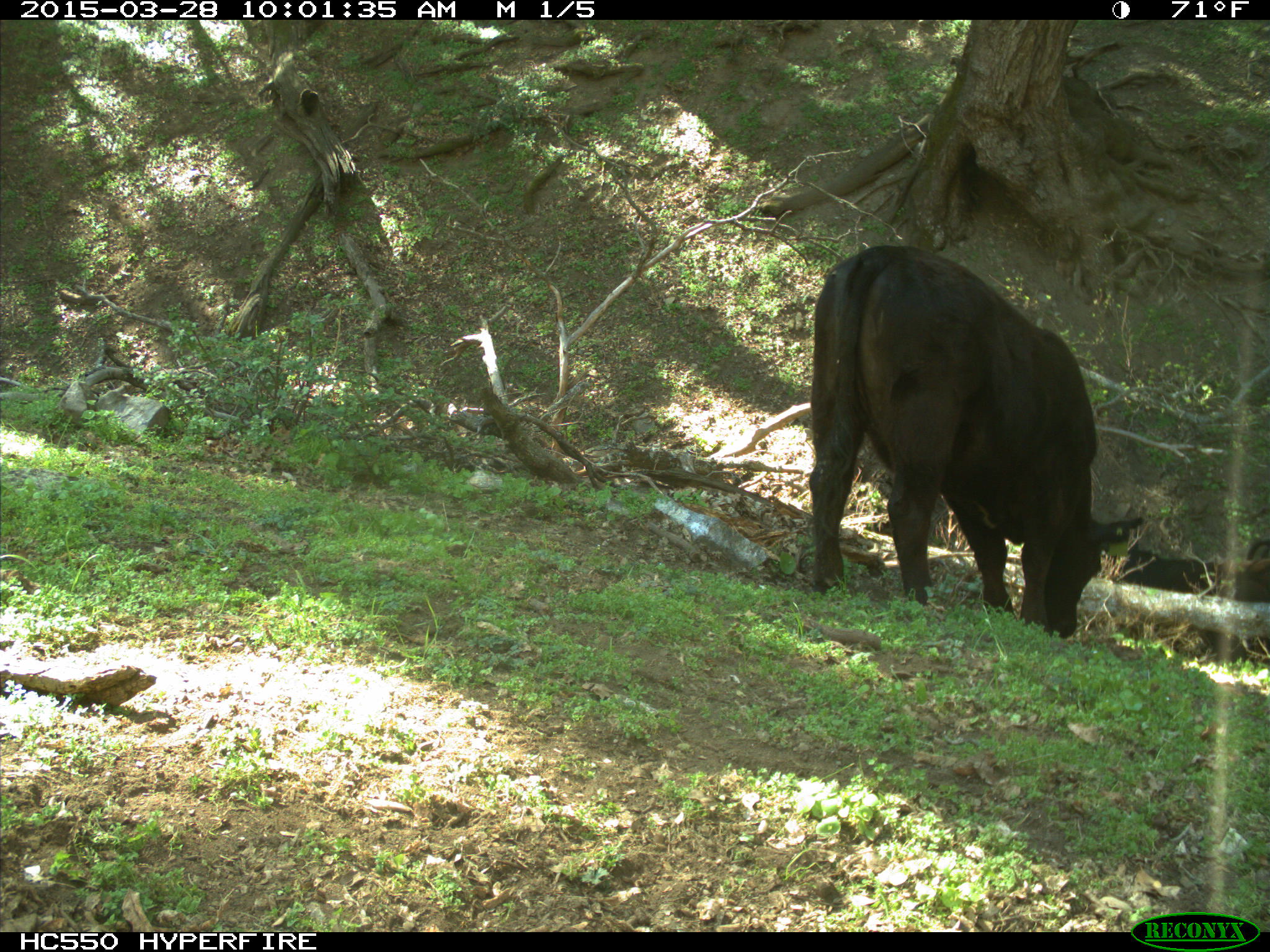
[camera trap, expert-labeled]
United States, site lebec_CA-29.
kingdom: Animalia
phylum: Chordata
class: Mammalia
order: Artiodactyla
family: Bovidae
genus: Bos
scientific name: Bos taurus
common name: domestic cow